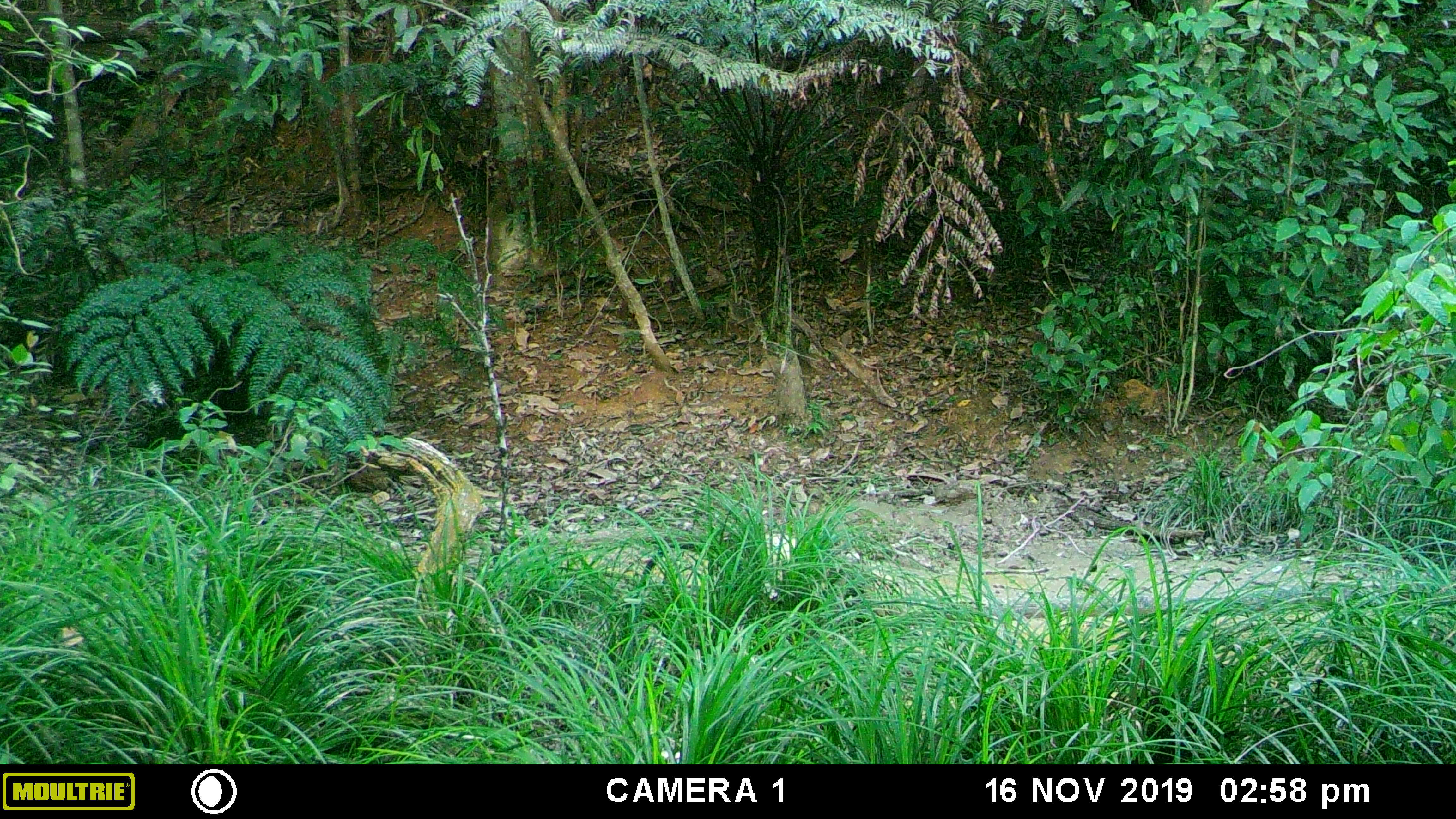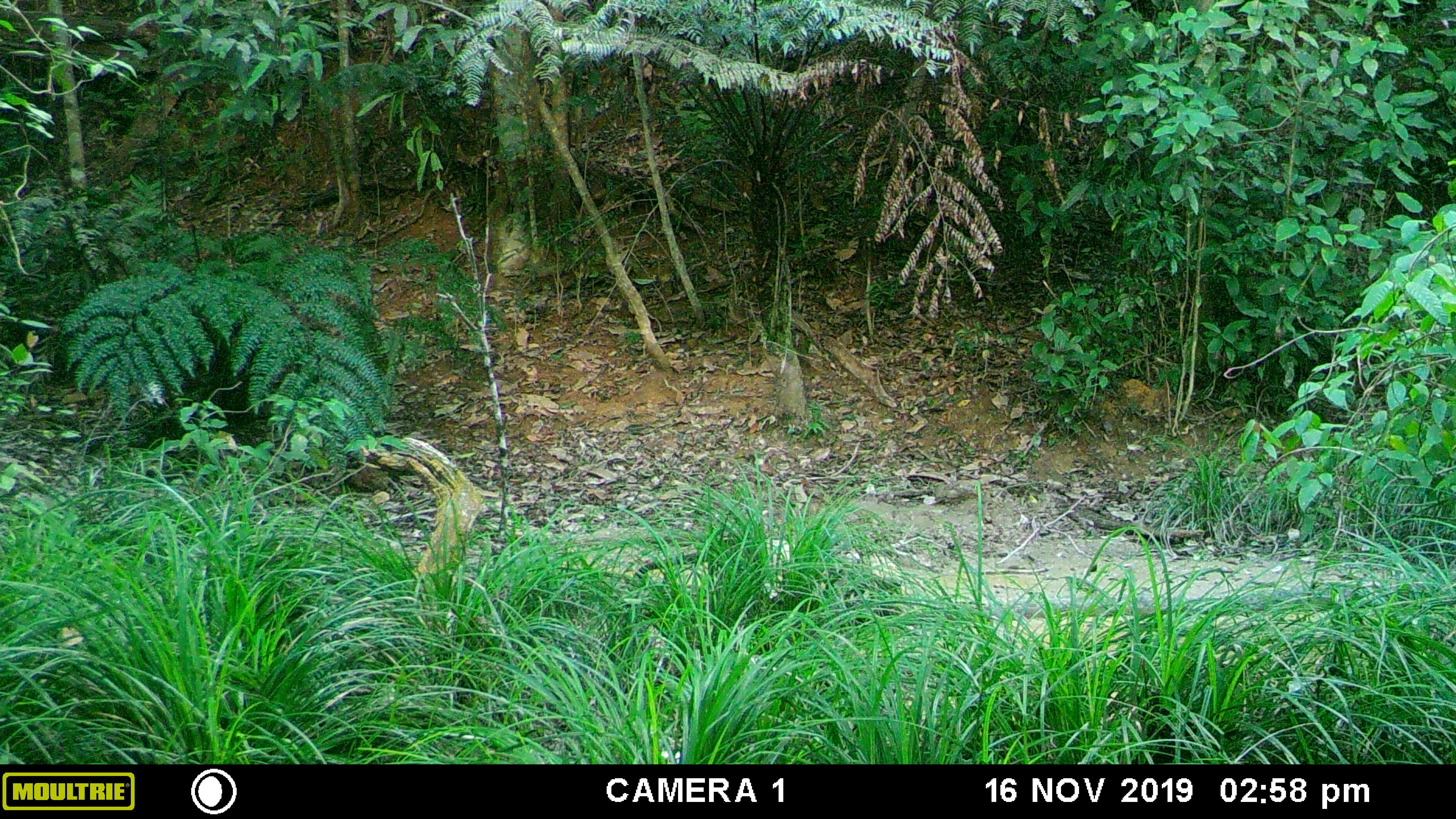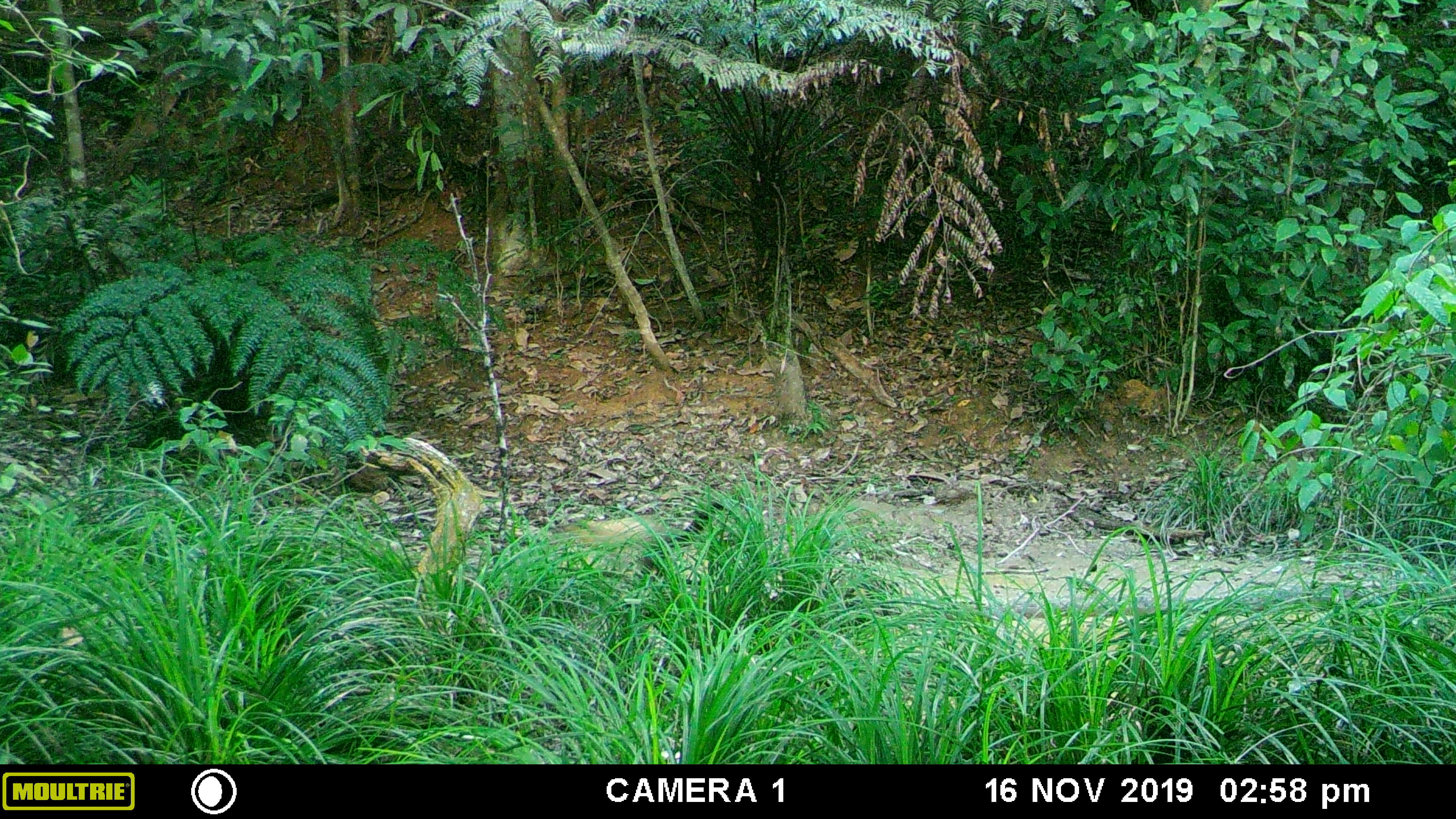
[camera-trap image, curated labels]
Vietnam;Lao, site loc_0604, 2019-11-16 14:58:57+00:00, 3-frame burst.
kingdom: Animalia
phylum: Chordata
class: Mammalia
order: Carnivora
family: Mustelidae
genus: Martes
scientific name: Martes flavigula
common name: yellow-throated marten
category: yellow throated marten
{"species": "yellow throated marten (yellow-throated marten) (Martes flavigula)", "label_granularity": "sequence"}